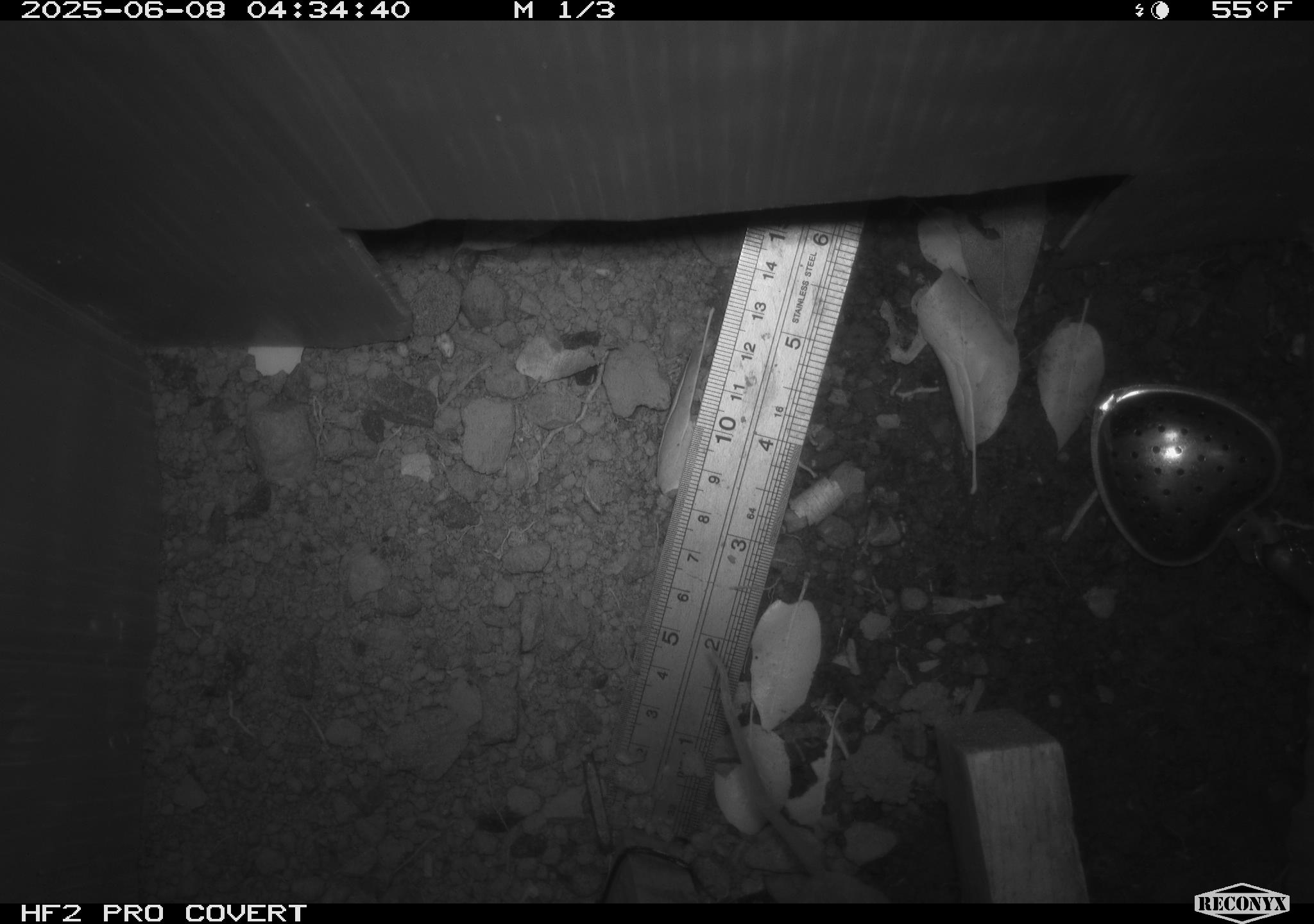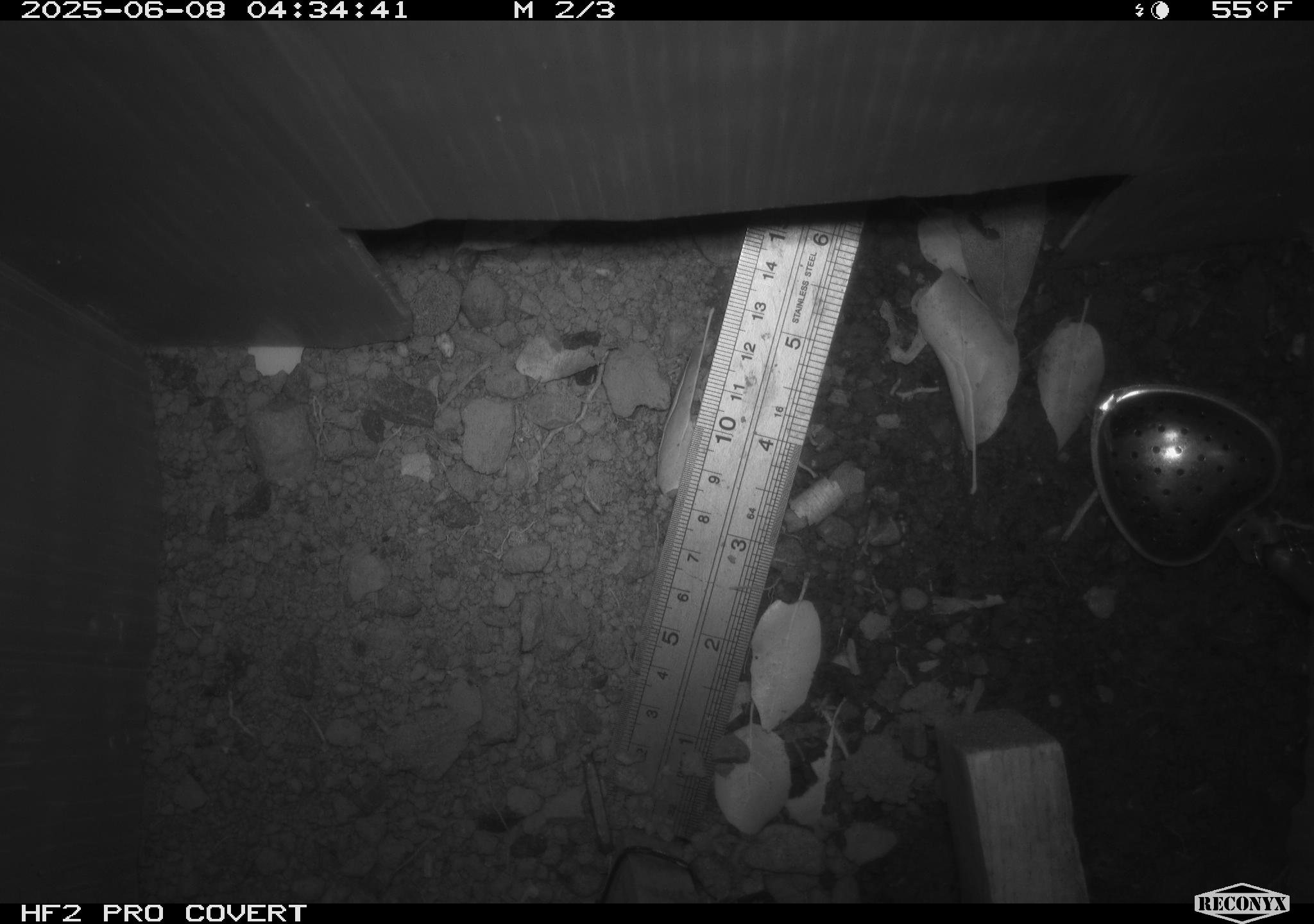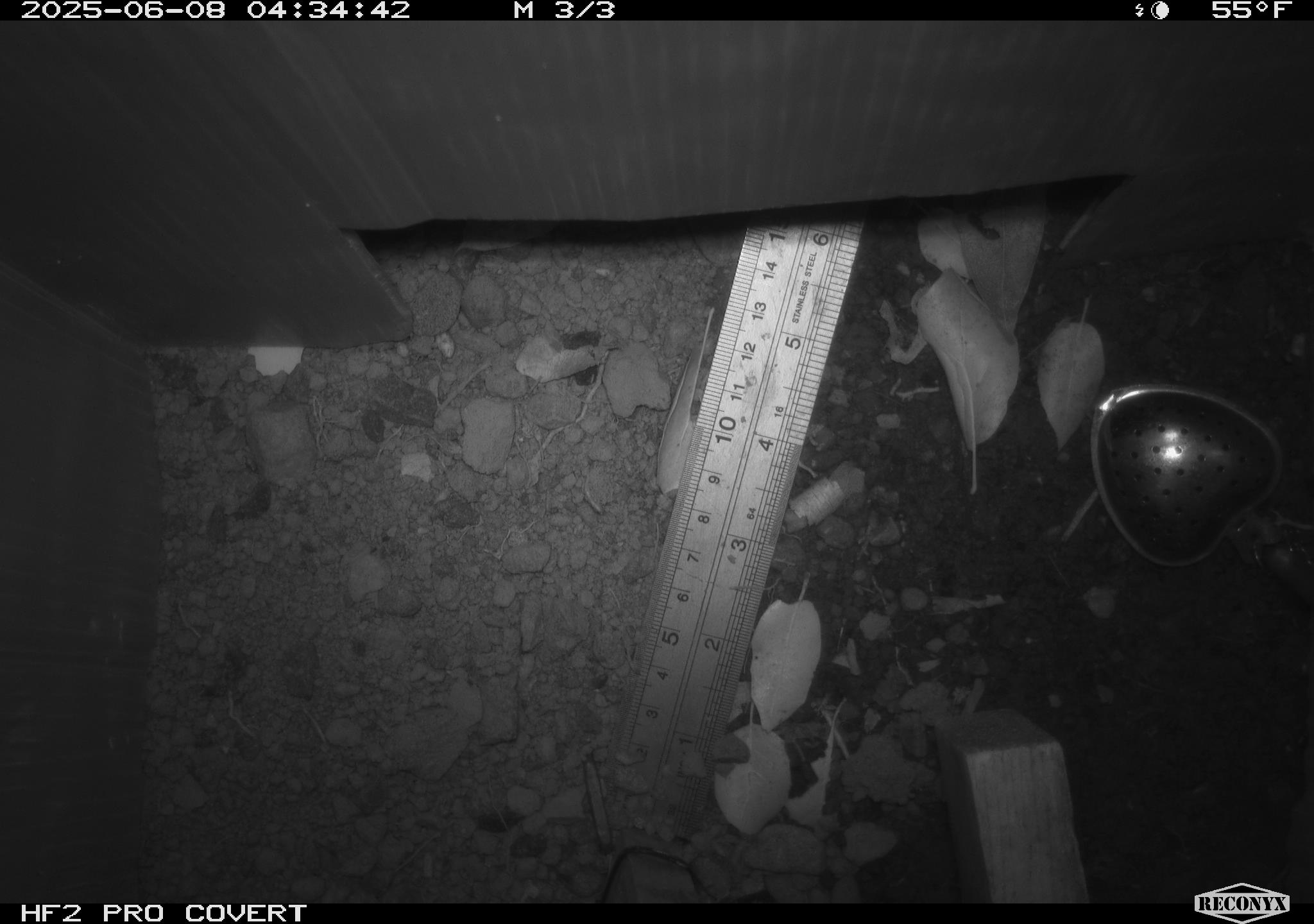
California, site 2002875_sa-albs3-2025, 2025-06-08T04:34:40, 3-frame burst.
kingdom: Animalia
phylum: Chordata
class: Mammalia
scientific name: Mammalia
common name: small mammal